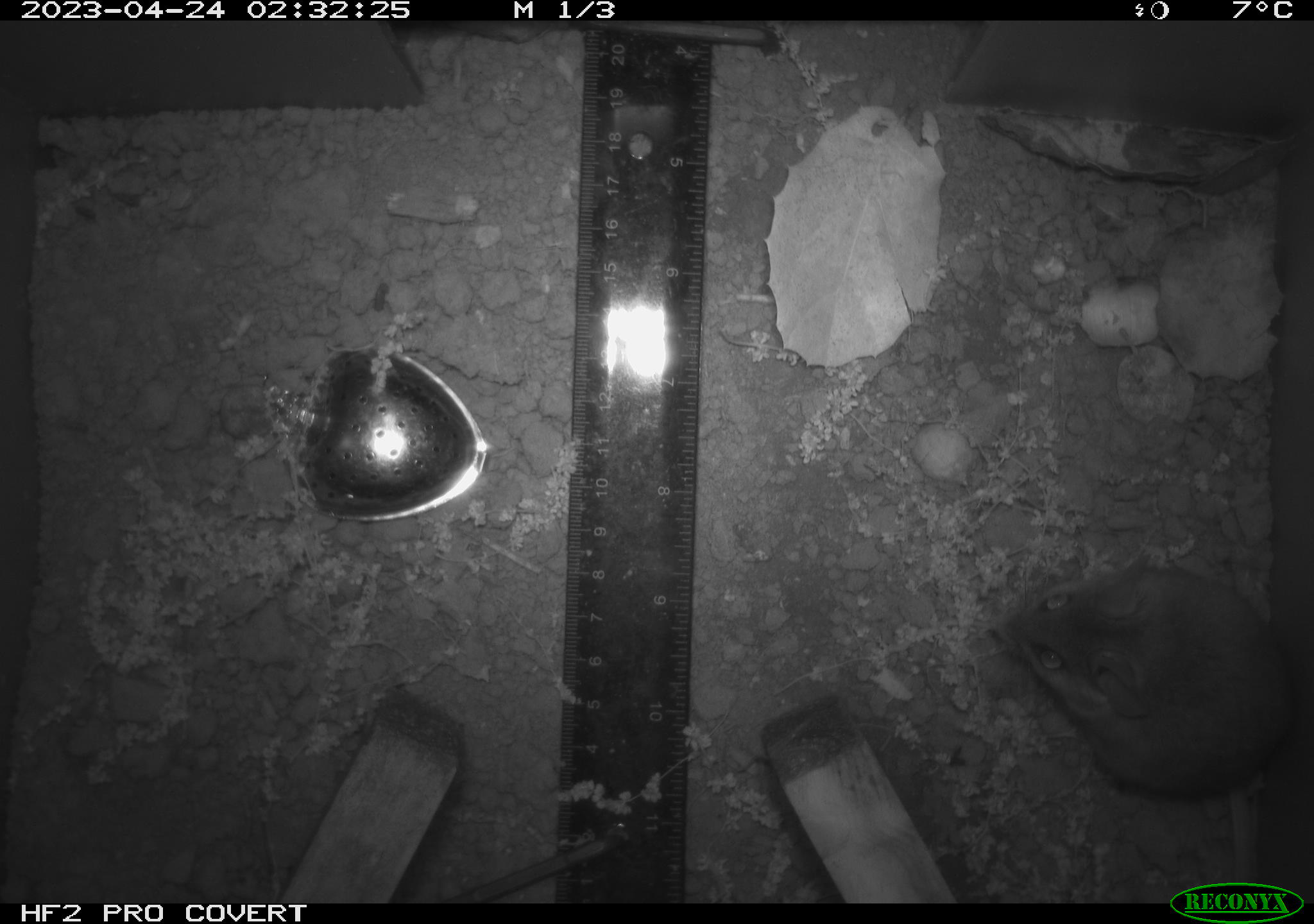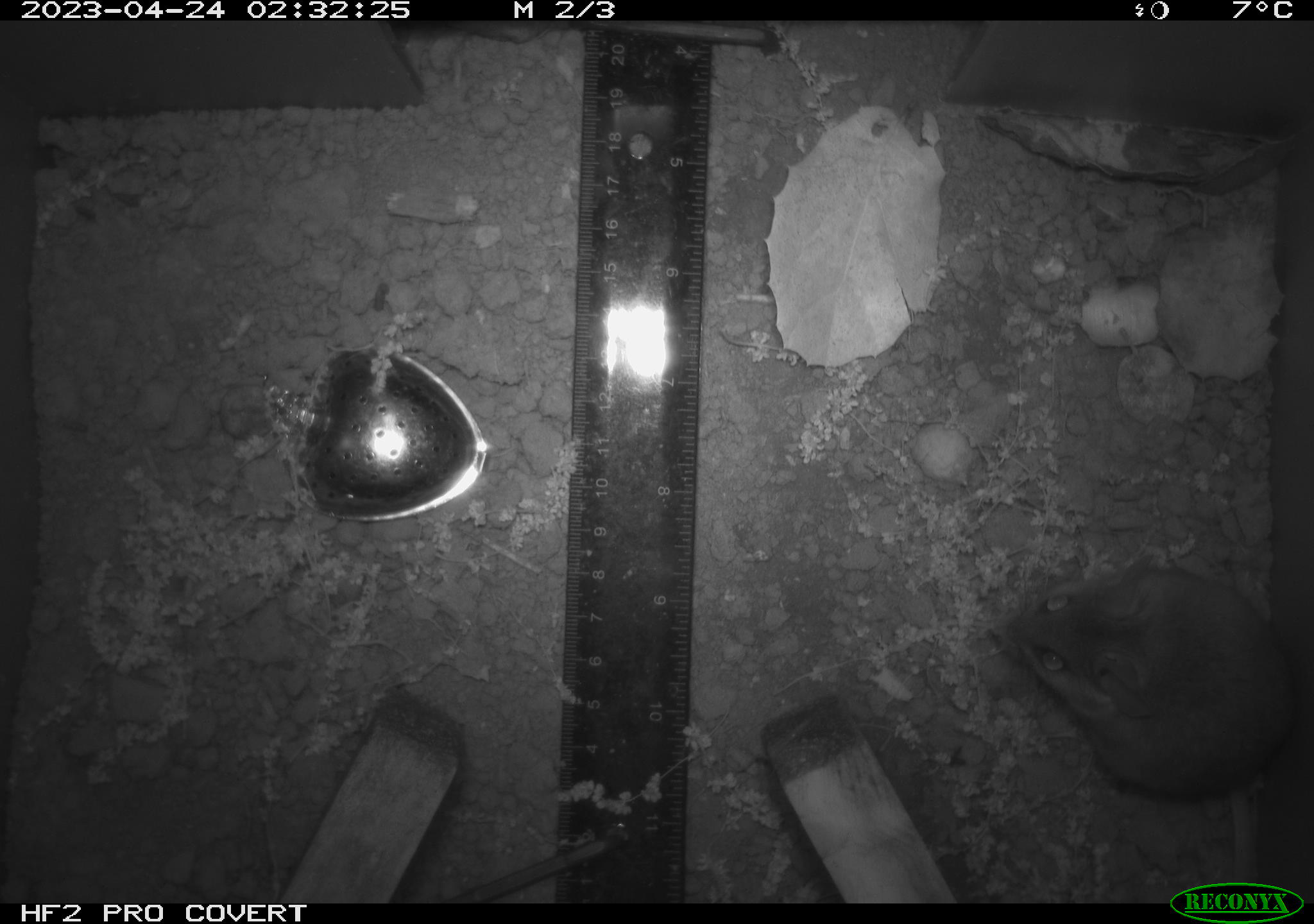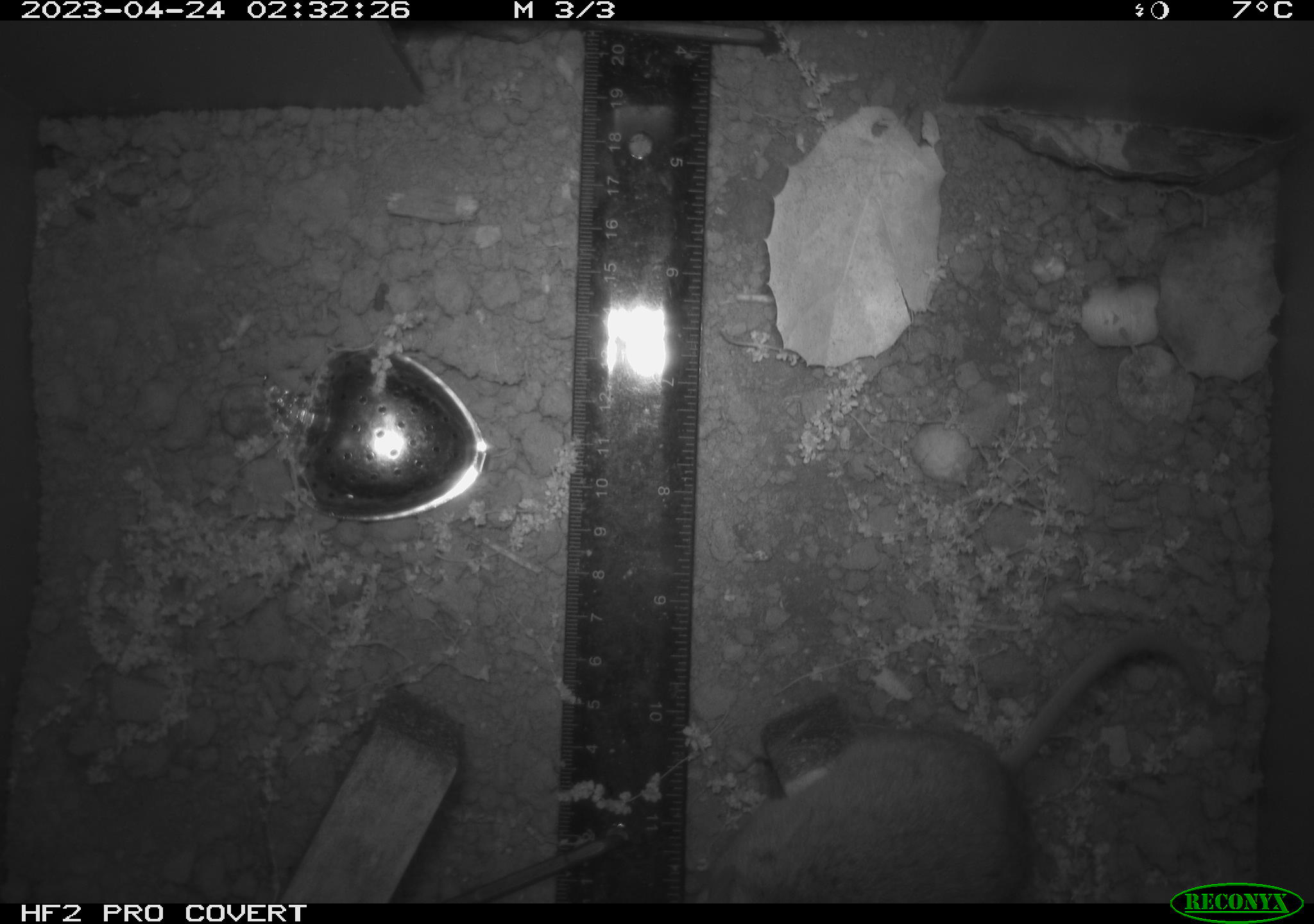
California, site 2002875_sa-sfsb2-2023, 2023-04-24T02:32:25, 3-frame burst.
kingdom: Animalia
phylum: Chordata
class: Mammalia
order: Rodentia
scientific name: Rodentia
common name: mouse species